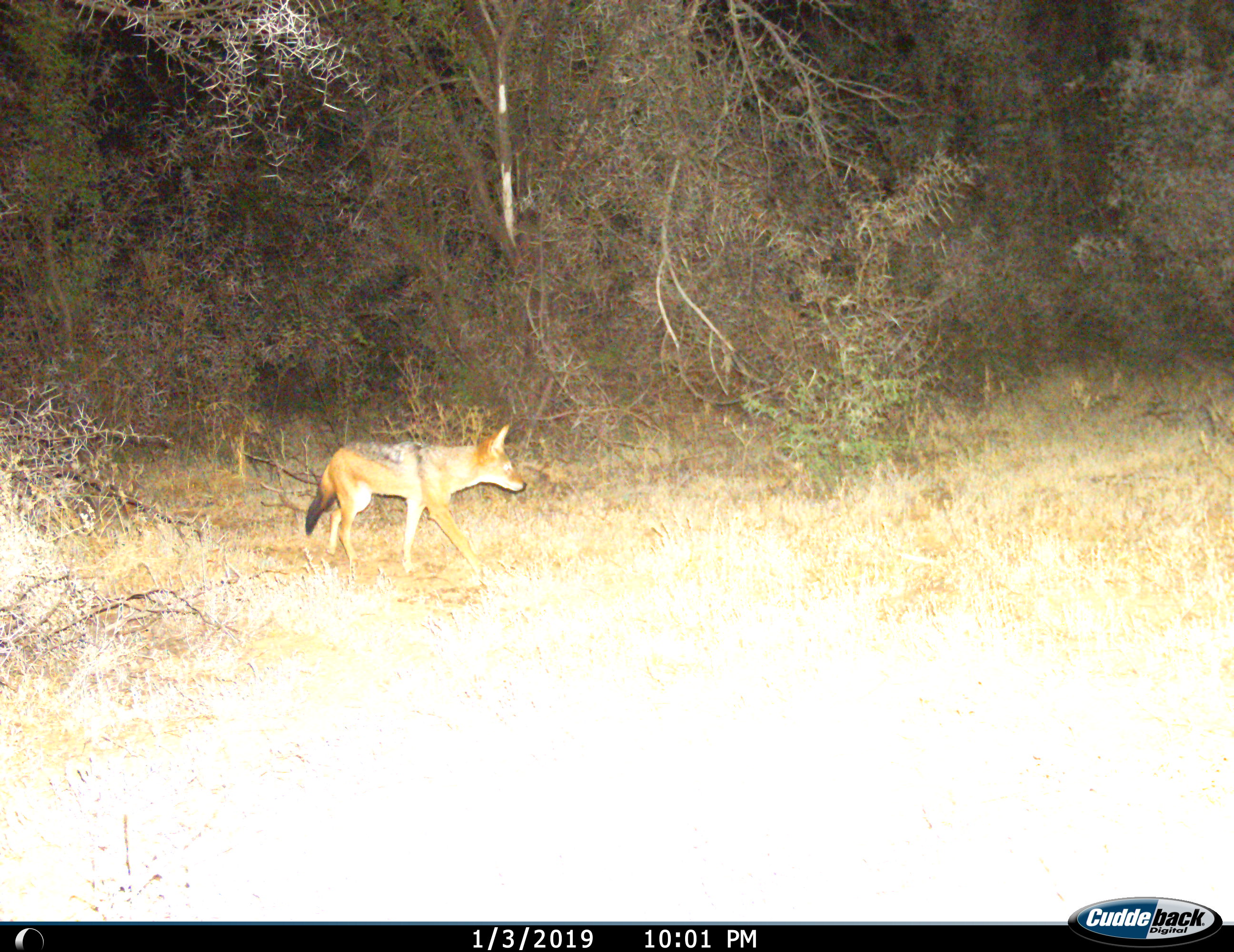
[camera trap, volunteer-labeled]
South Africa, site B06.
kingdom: Animalia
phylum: Chordata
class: Mammalia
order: Carnivora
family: Canidae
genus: Lupulella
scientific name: Lupulella mesomelas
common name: black-backed jackal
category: jackalblackbacked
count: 1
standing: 11%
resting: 0%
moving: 89%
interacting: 0%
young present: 0%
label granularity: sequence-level